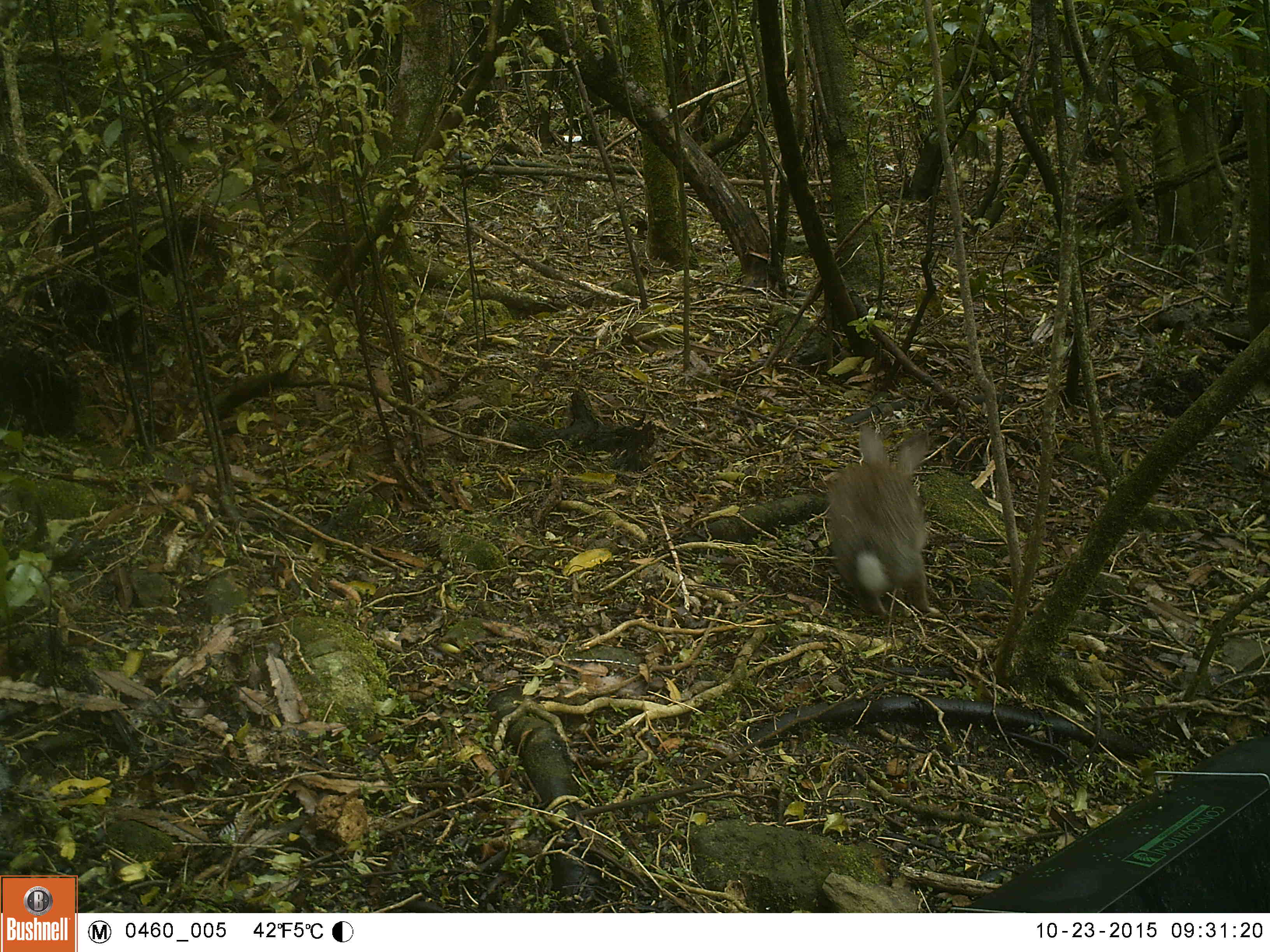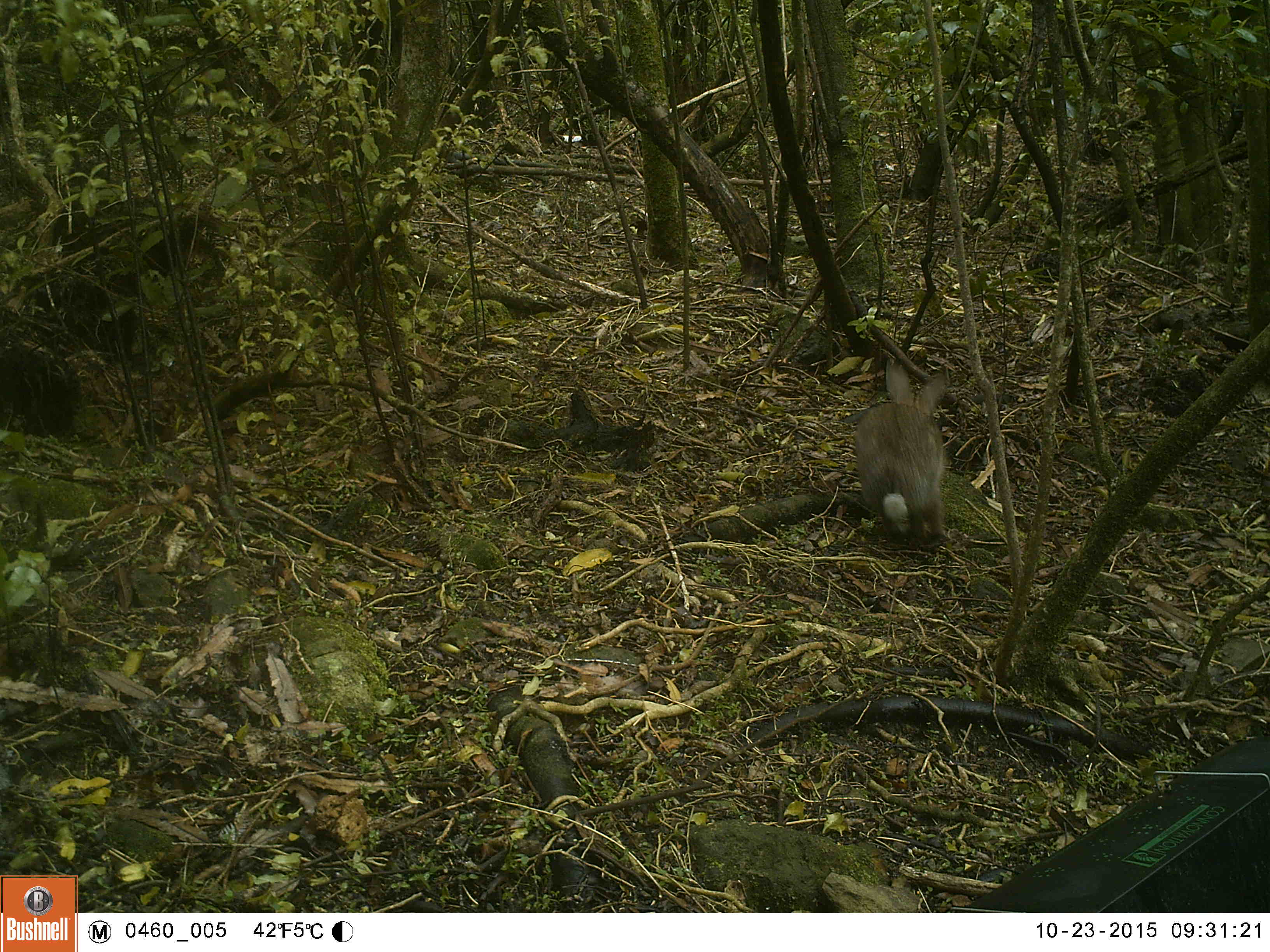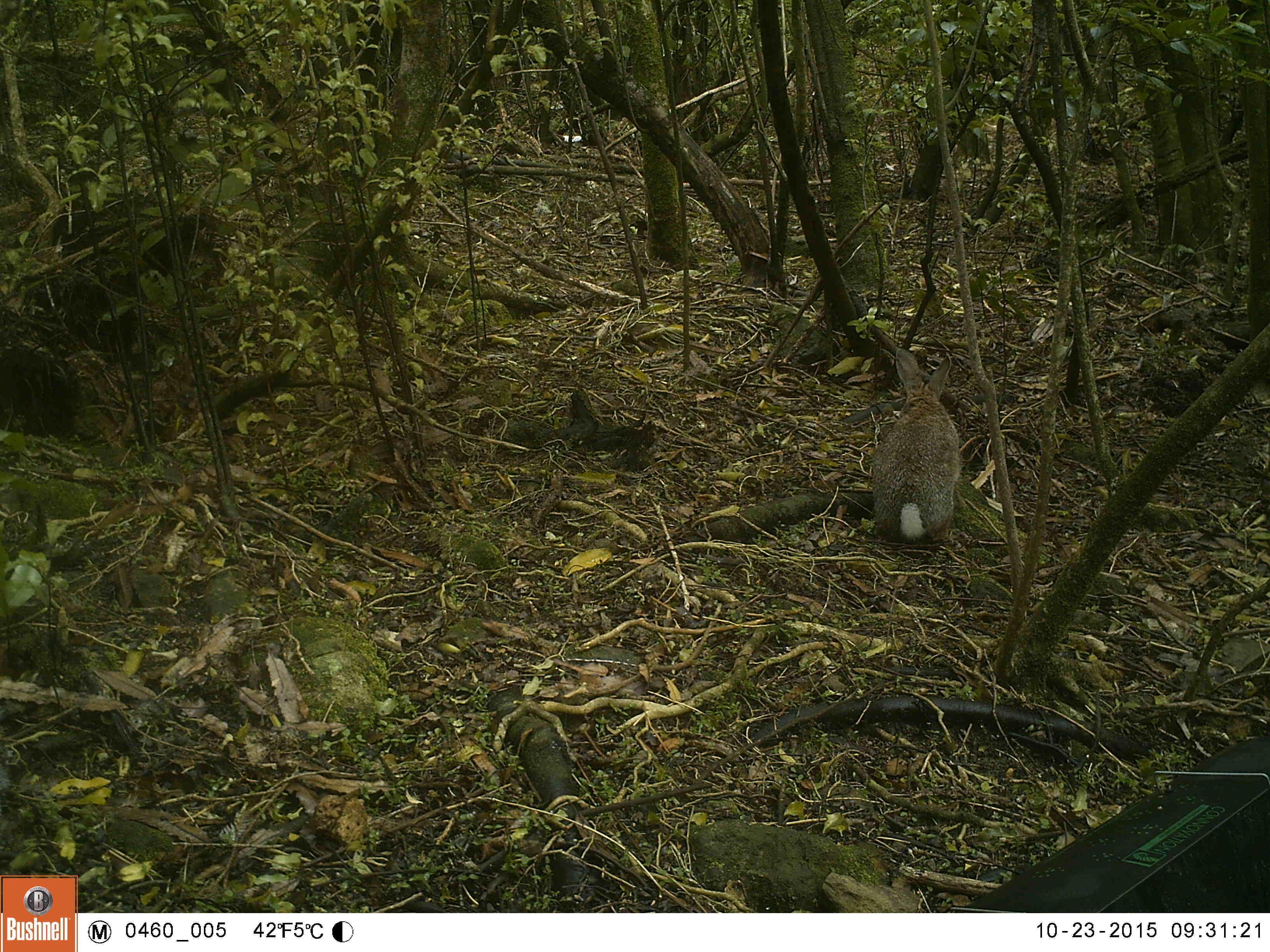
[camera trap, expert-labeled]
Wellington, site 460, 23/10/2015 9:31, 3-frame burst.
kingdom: Animalia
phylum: Chordata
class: Mammalia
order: Lagomorpha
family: Leporidae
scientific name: Leporidae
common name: rabbit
Rabbit (Leporidae).